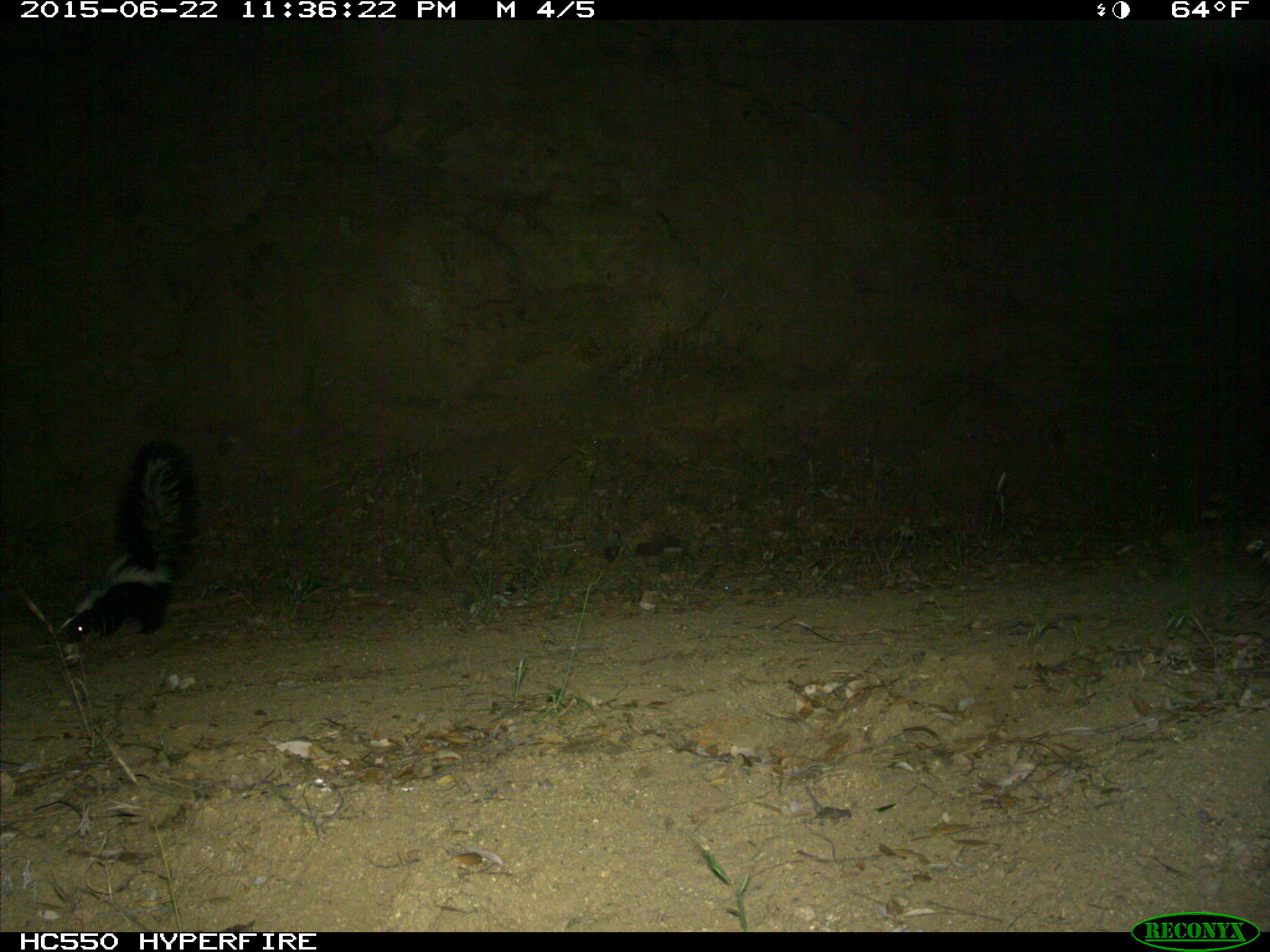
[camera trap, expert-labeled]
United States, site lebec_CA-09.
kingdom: Animalia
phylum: Chordata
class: Mammalia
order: Carnivora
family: Mephitidae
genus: Mephitis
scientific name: Mephitis mephitis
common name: striped skunk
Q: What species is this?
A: Mephitis mephitis (striped skunk).